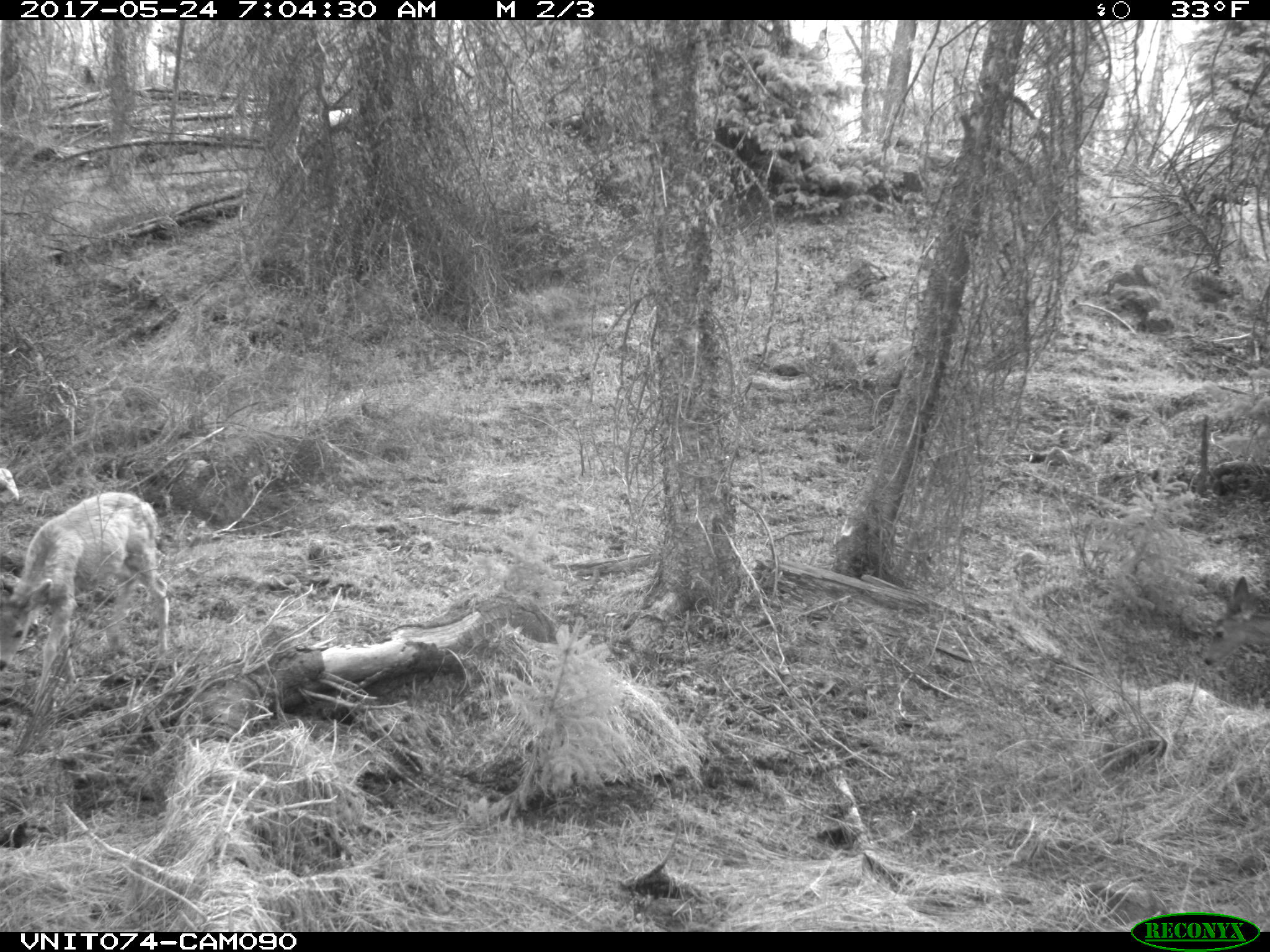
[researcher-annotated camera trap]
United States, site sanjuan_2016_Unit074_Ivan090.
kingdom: Animalia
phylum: Chordata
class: Mammalia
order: Artiodactyla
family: Cervidae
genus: Odocoileus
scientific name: Odocoileus hemionus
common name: mule deer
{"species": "Odocoileus hemionus (mule deer)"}